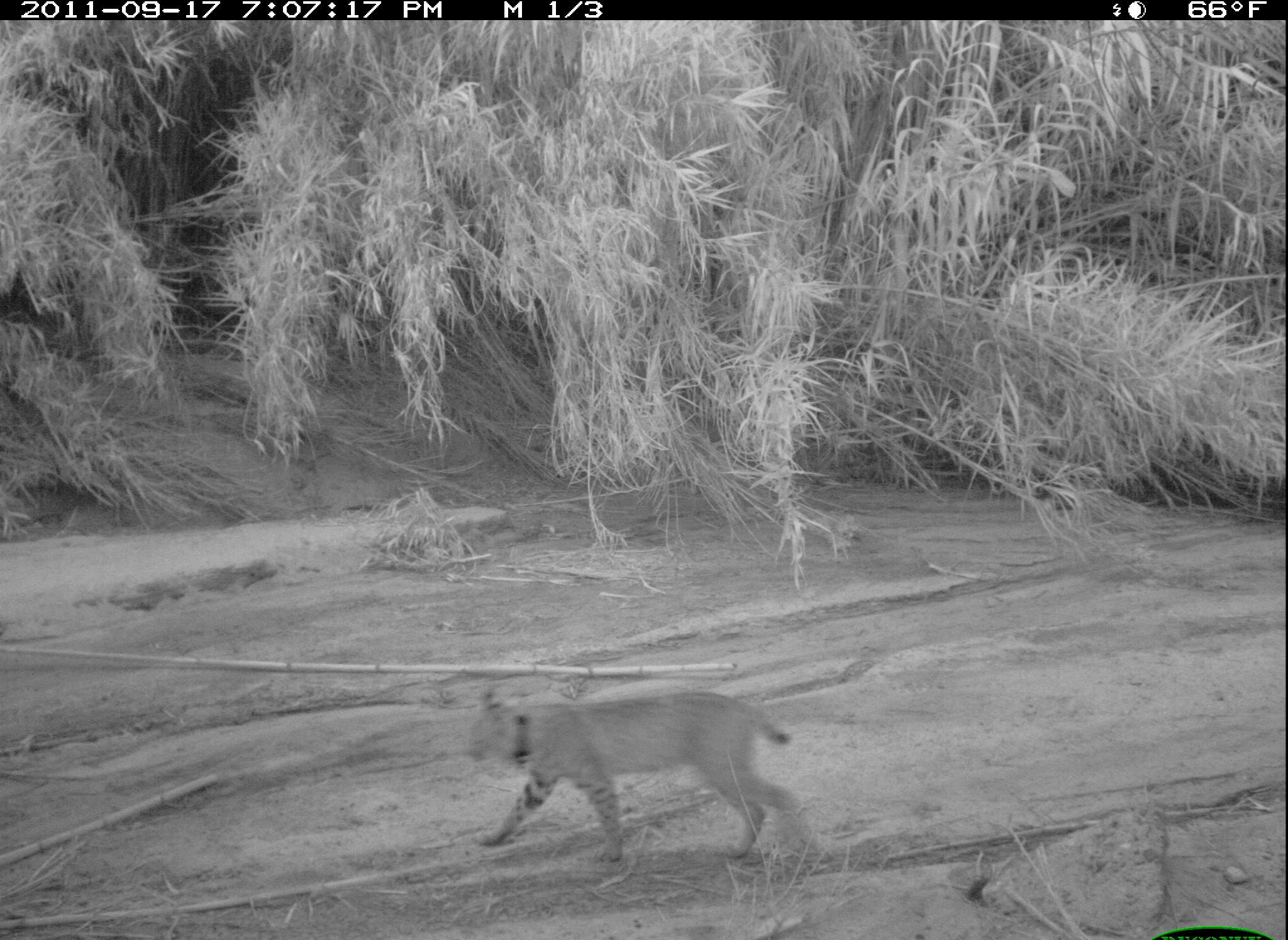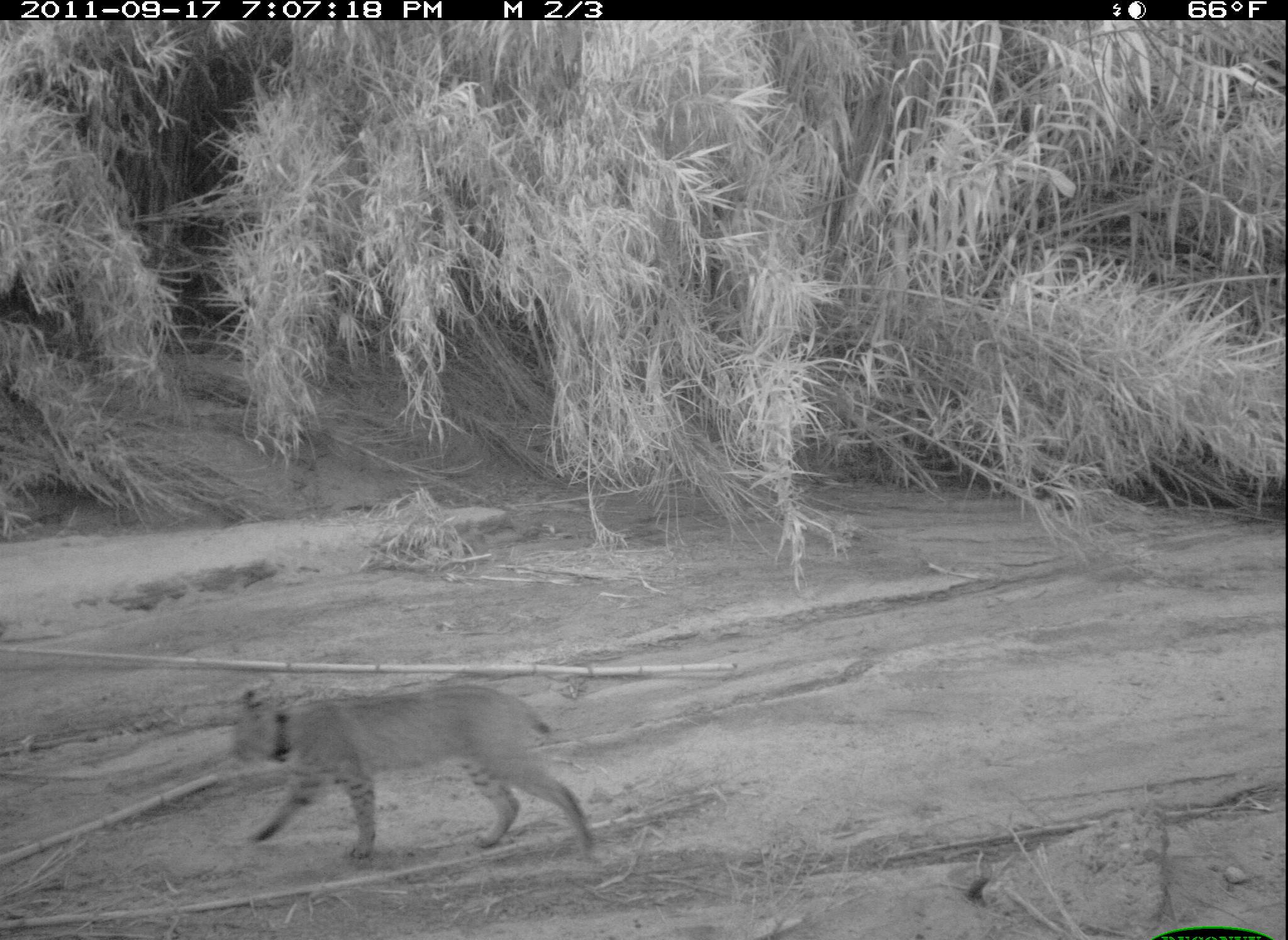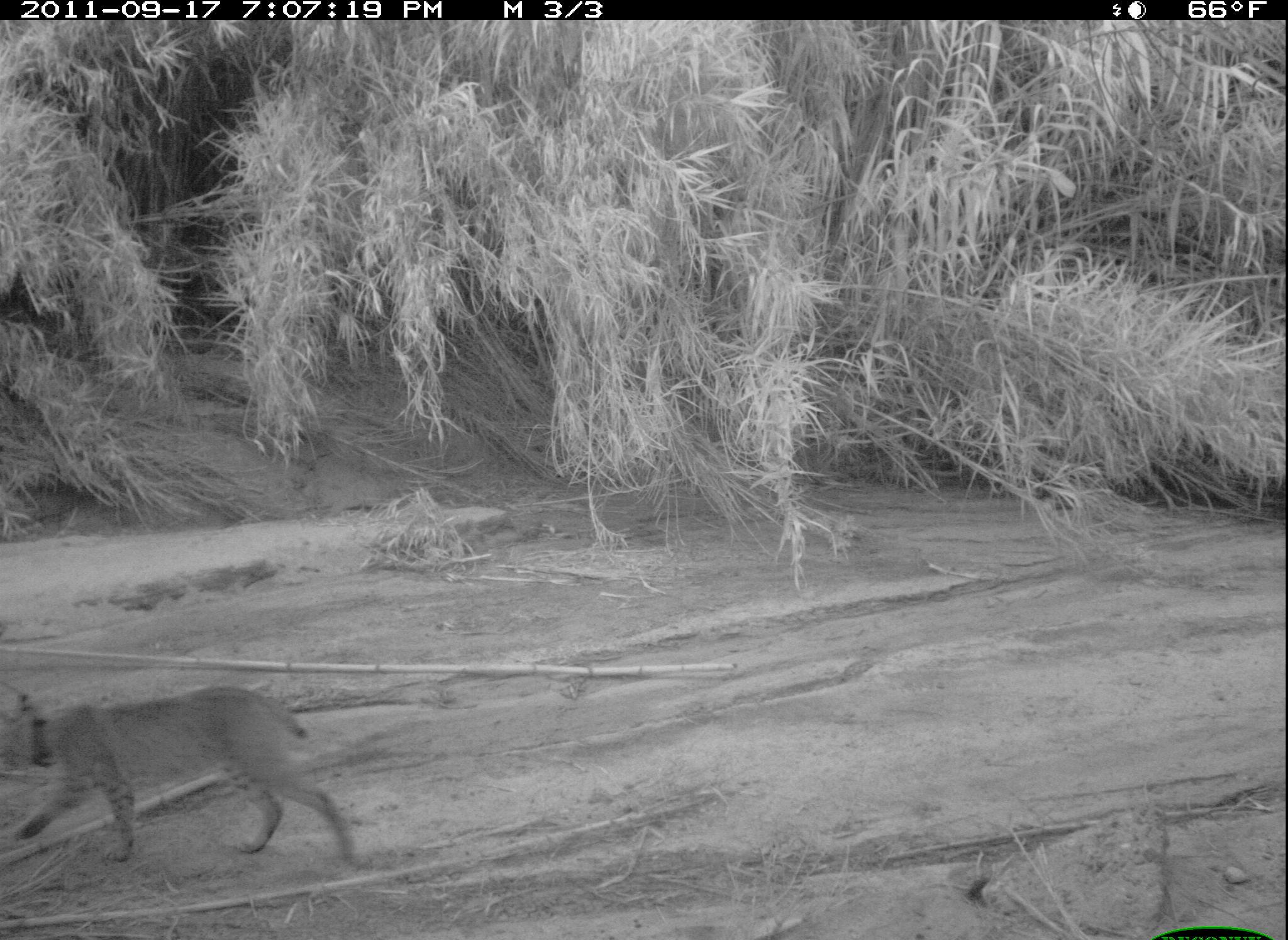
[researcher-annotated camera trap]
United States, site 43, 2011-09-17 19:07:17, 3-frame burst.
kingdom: Animalia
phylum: Chordata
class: Mammalia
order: Carnivora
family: Felidae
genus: Lynx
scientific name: Lynx rufus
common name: bobcat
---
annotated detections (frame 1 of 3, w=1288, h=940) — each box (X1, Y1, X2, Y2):
bobcat: (469, 681, 821, 867)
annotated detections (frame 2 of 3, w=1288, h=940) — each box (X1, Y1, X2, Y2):
bobcat: (219, 660, 612, 875)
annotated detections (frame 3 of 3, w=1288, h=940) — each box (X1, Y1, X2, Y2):
bobcat: (5, 678, 377, 886)